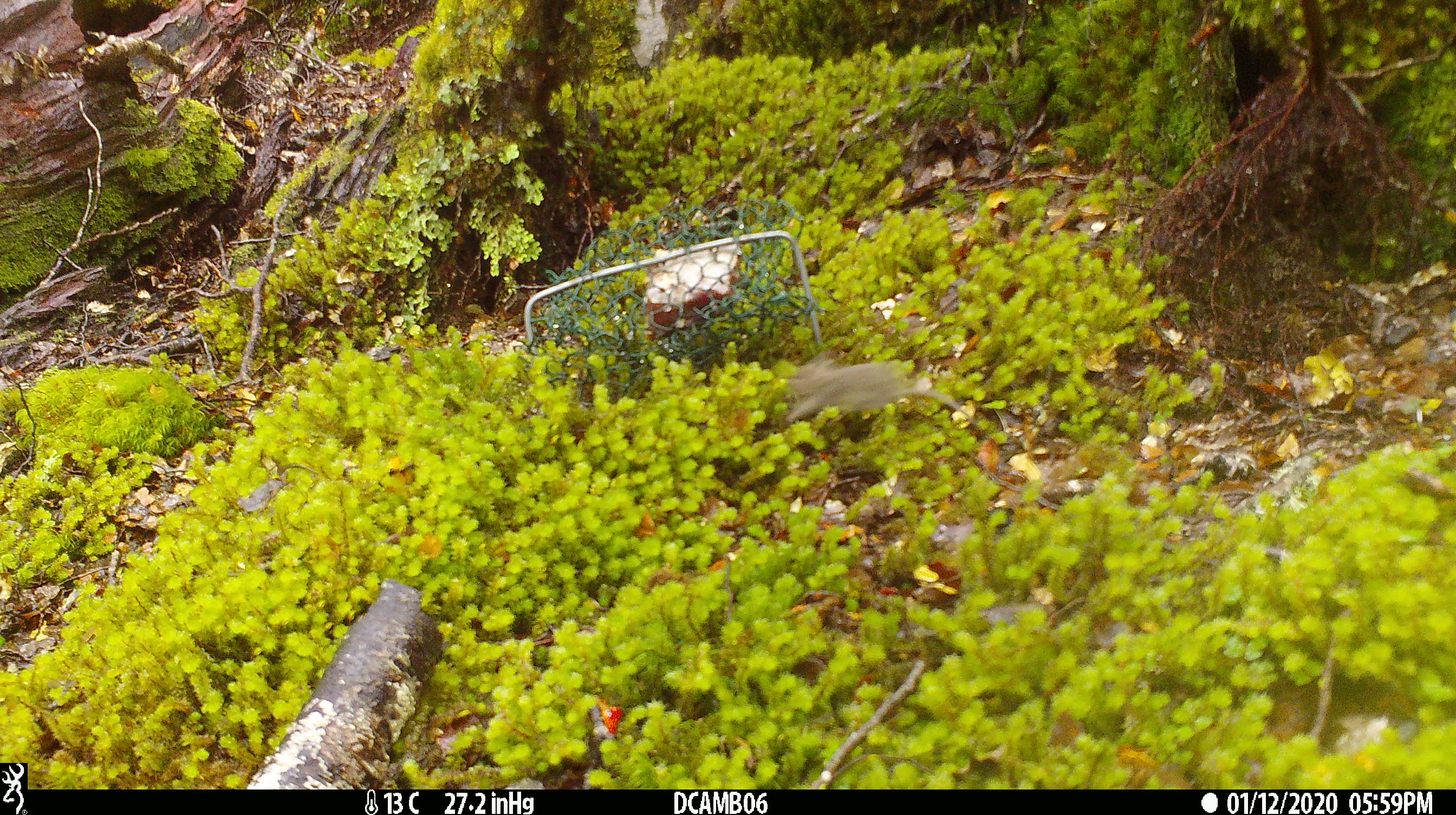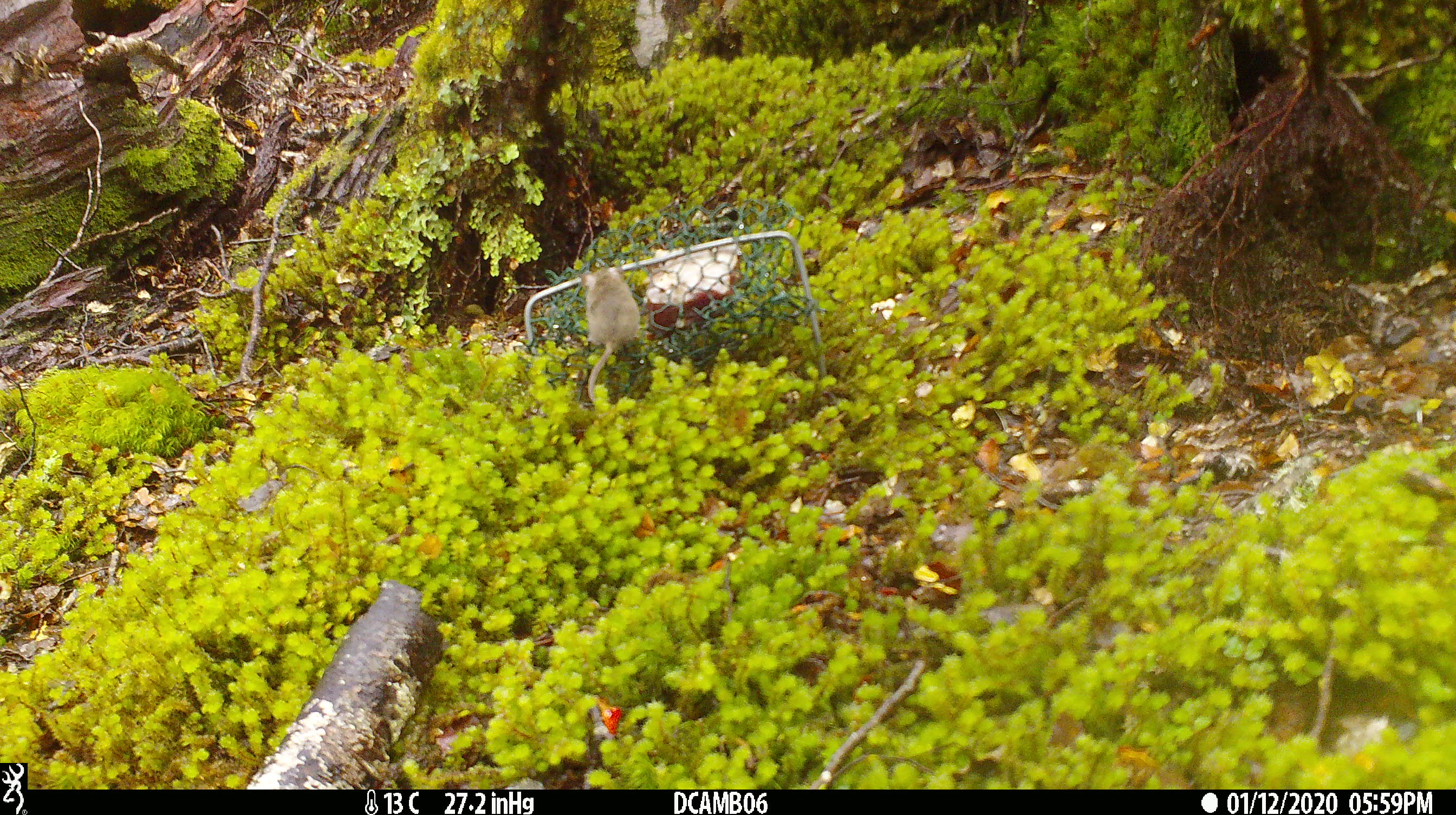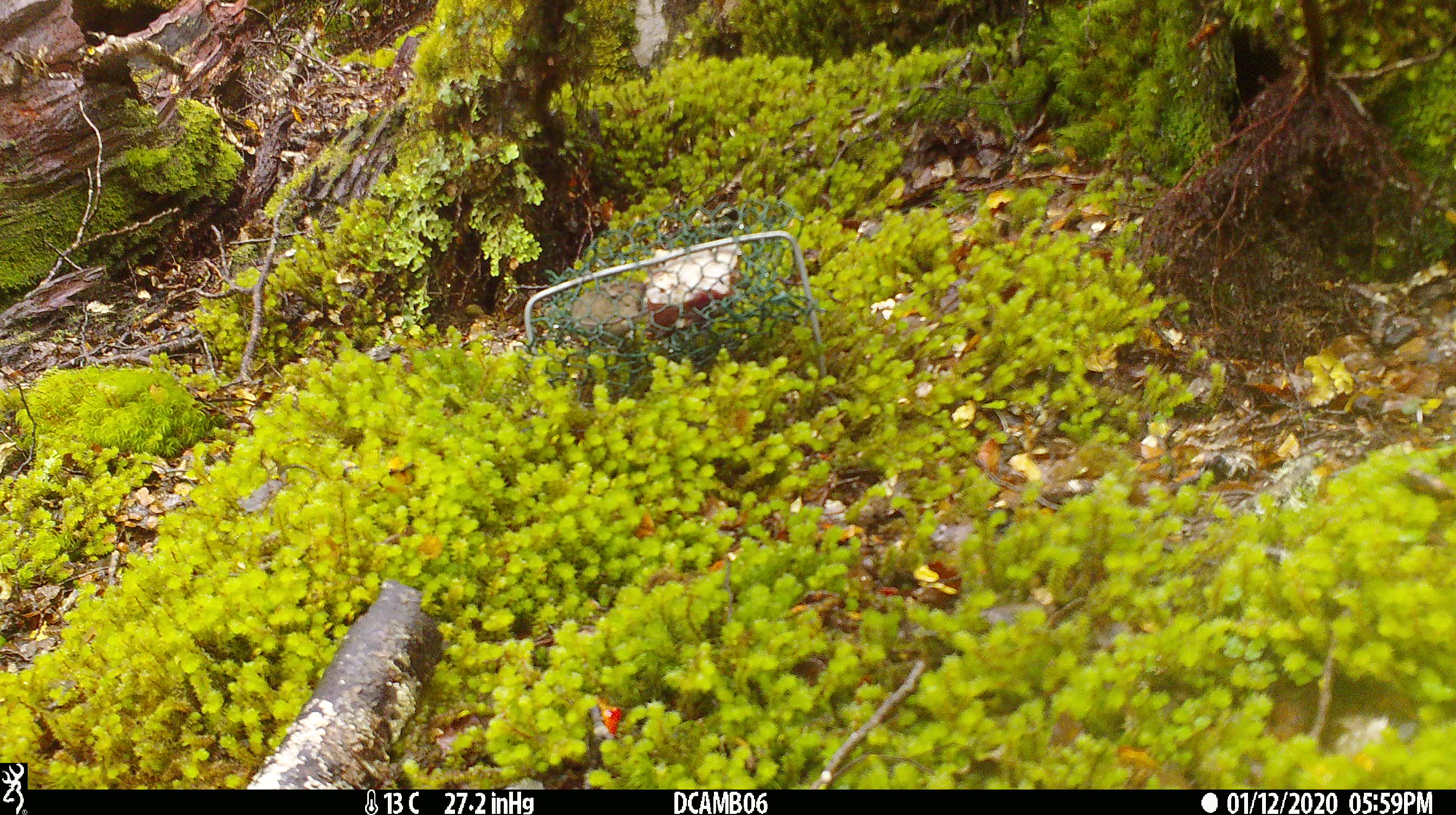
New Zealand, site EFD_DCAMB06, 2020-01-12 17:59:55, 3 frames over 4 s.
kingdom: Animalia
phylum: Chordata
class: Mammalia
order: Rodentia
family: Muridae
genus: Mus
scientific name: Mus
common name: mouse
Mouse (Mus).